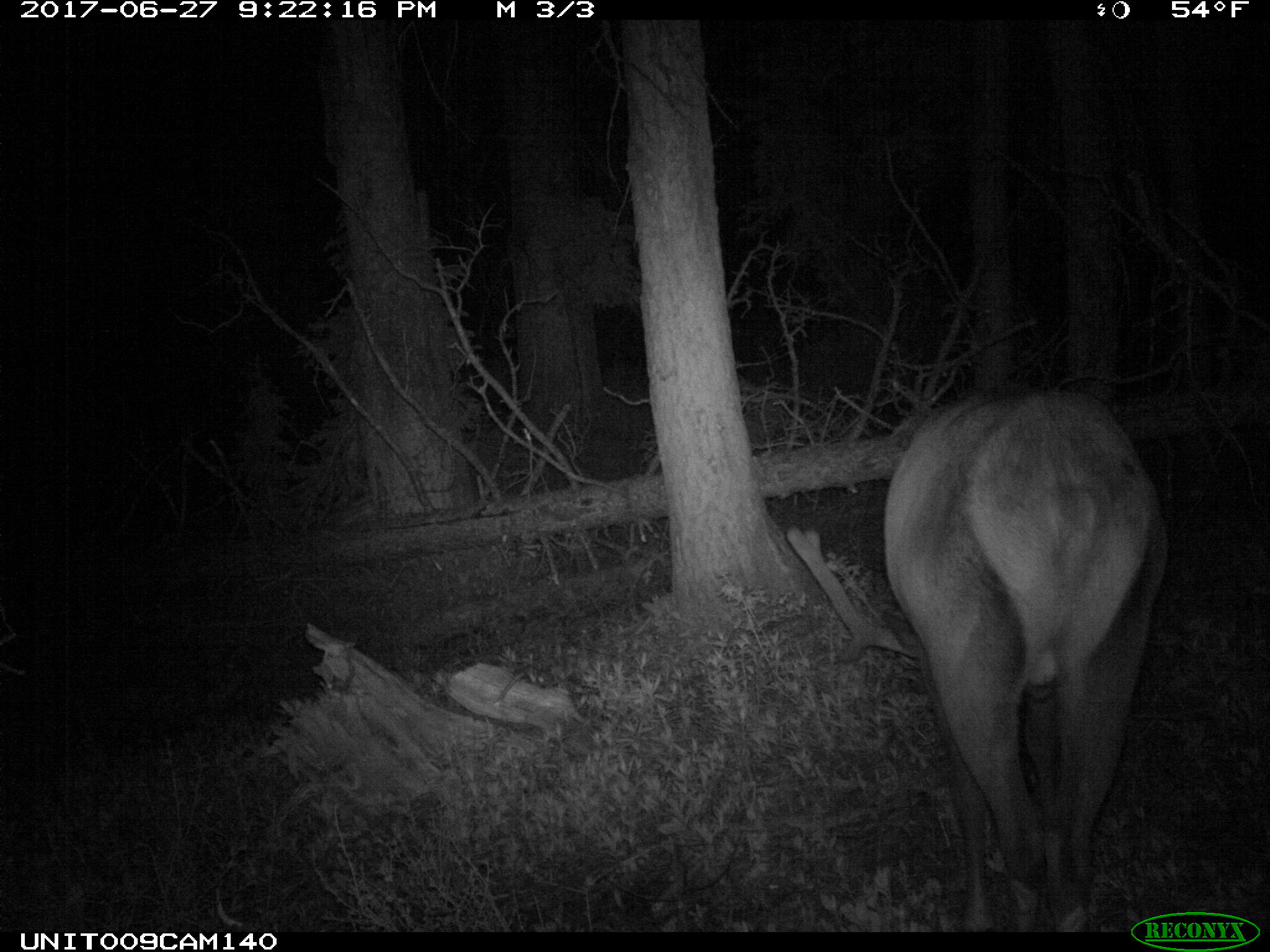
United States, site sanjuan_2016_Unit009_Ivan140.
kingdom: Animalia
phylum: Chordata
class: Mammalia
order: Artiodactyla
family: Cervidae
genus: Cervus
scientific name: Cervus elaphus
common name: red deer